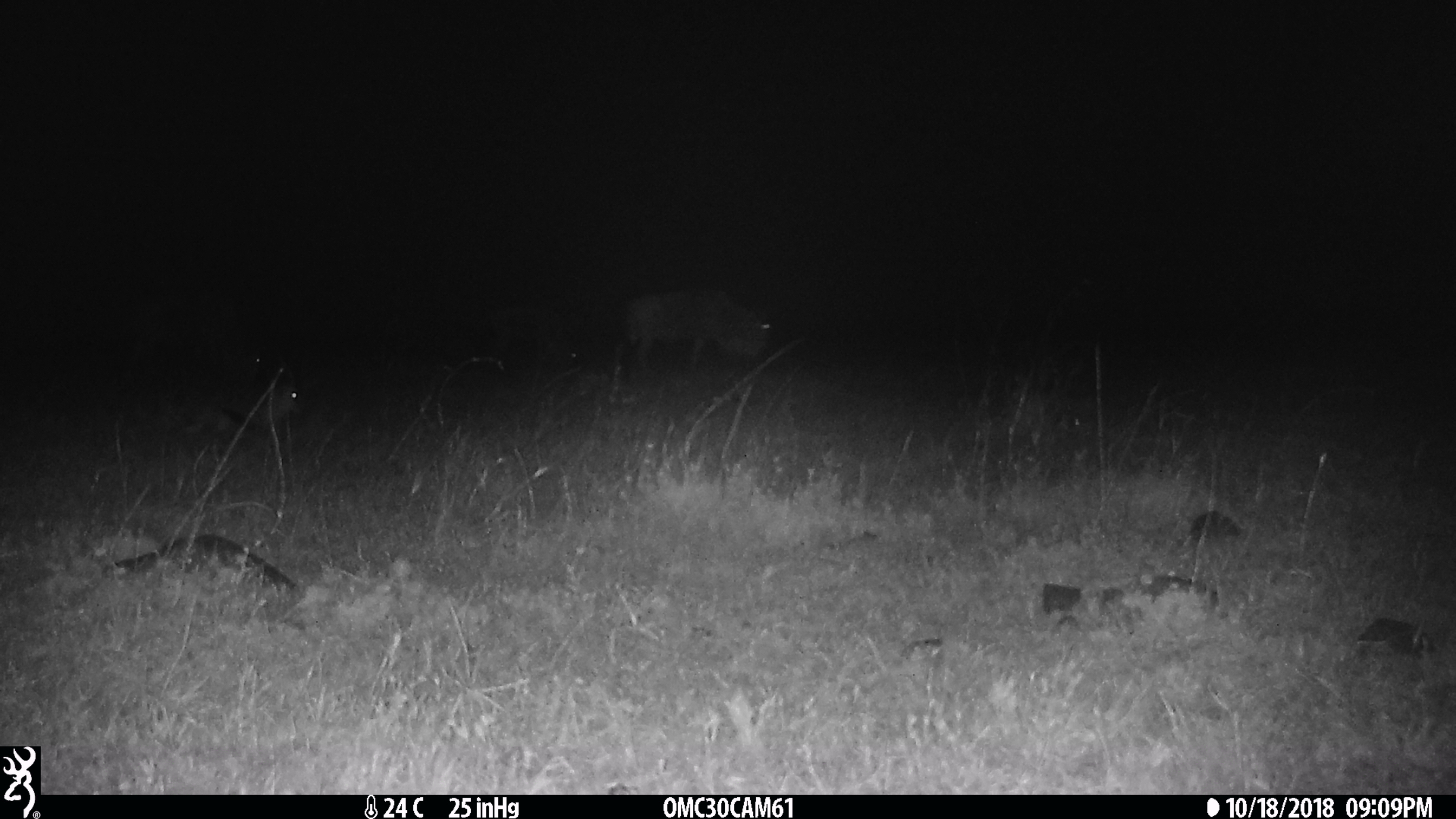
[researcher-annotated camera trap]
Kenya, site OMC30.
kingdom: Animalia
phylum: Chordata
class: Mammalia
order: Artiodactyla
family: Bovidae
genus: Connochaetes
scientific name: Connochaetes taurinus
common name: blue wildebeest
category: wildebeest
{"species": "wildebeest (blue wildebeest) (Connochaetes taurinus)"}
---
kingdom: Animalia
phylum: Chordata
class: Mammalia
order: Artiodactyla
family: Bovidae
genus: Eudorcas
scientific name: Eudorcas thomsonii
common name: thomon's gazelle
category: gazelle thomsons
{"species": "gazelle thomsons (thomon's gazelle) (Eudorcas thomsonii)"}